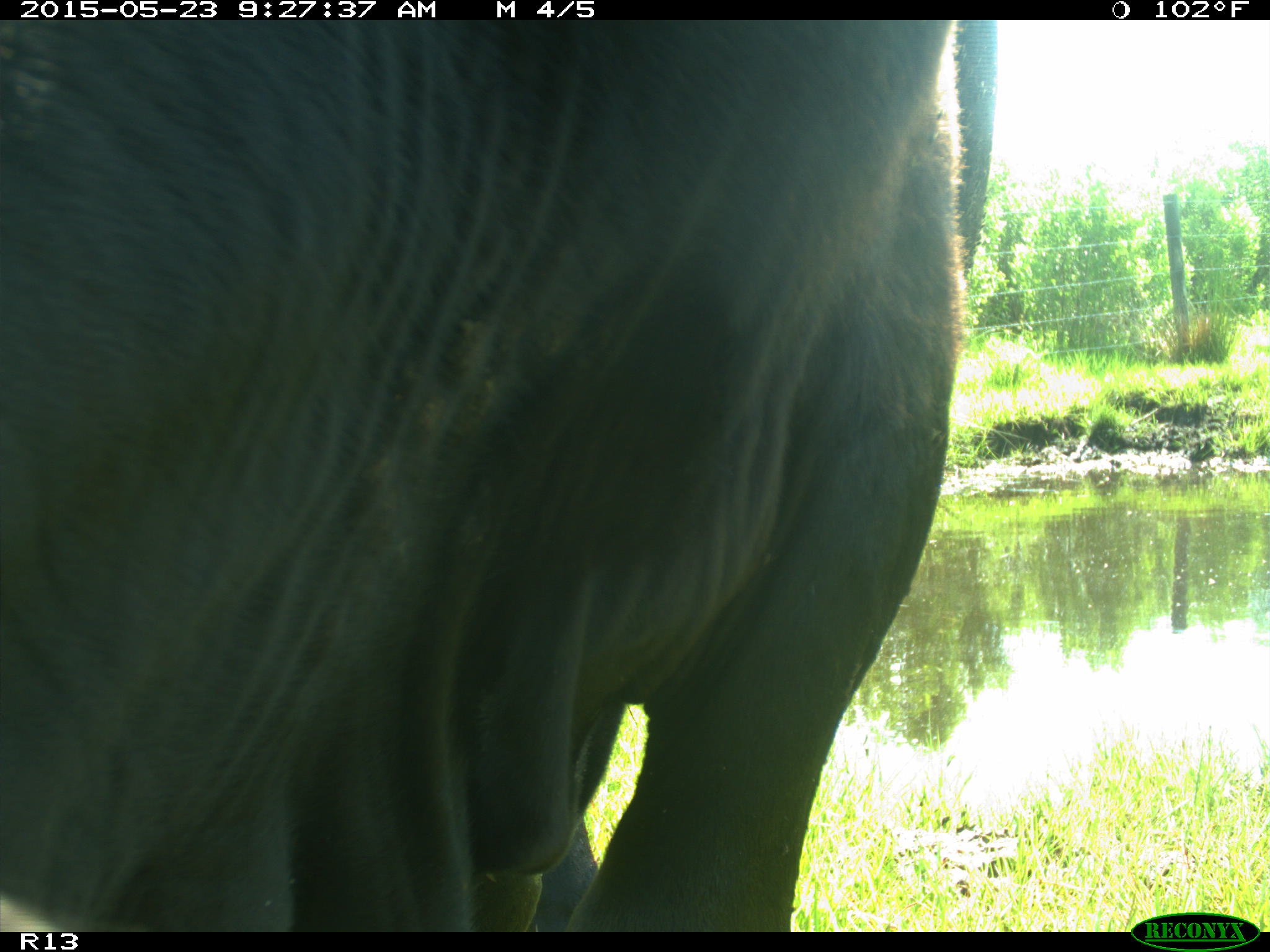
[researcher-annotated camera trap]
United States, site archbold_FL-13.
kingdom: Animalia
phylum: Chordata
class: Mammalia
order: Artiodactyla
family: Bovidae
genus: Bos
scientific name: Bos taurus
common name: domestic cow